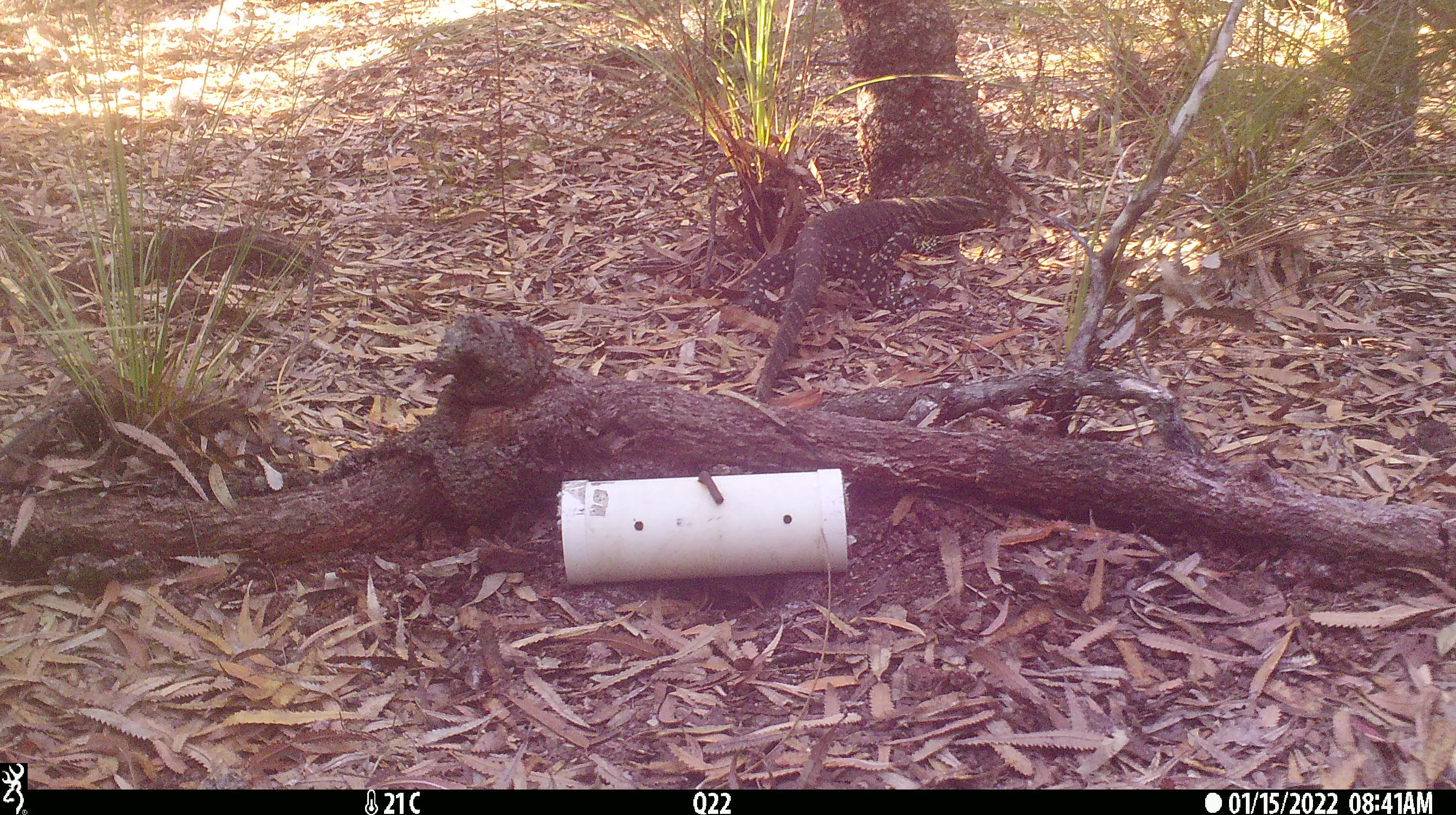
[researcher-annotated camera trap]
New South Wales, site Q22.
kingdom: Animalia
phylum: Chordata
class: Reptilia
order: Squamata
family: Varanidae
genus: Varanus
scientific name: Varanus varius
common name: lace monitor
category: goanna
Goanna (lace monitor) (Varanus varius).